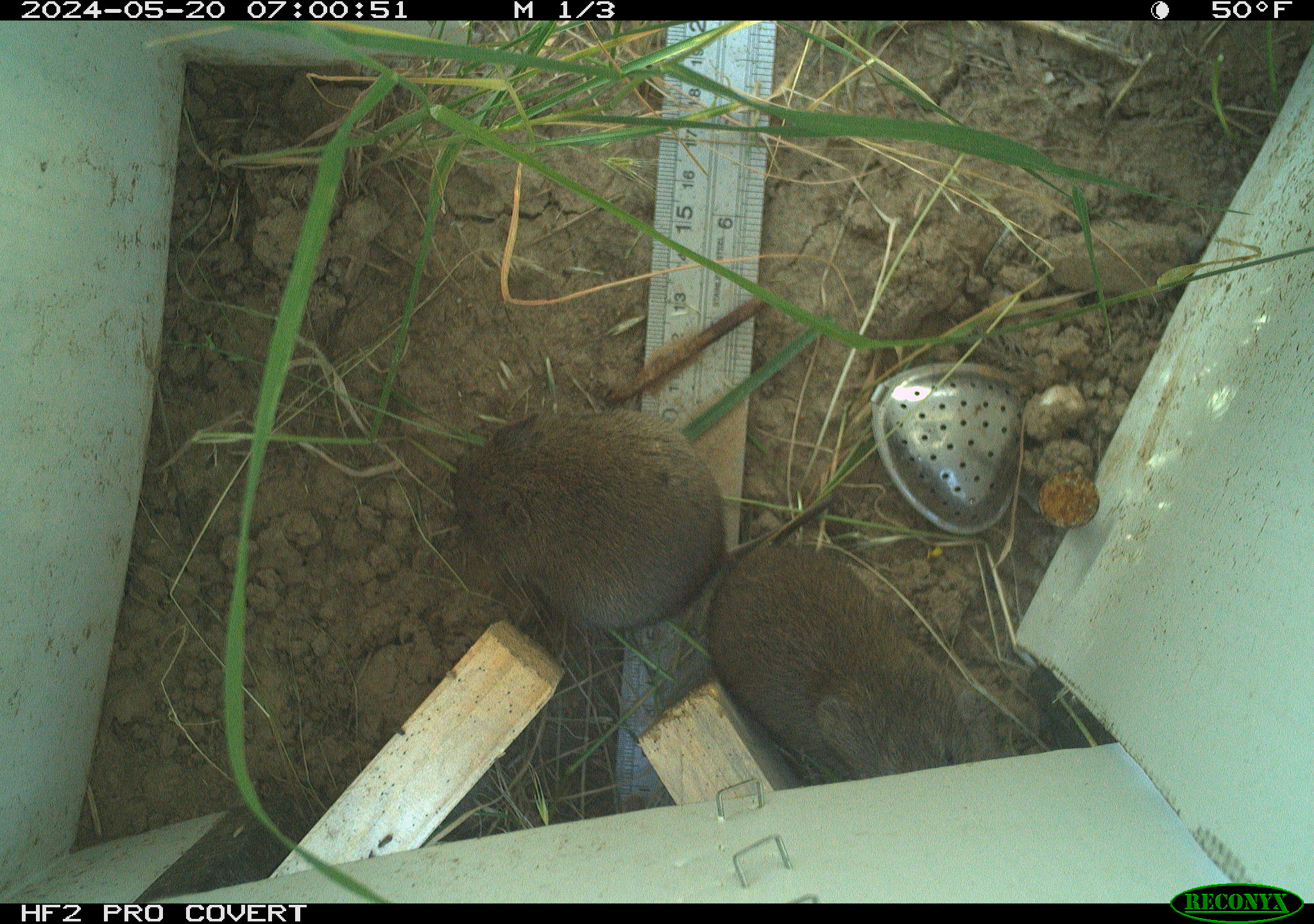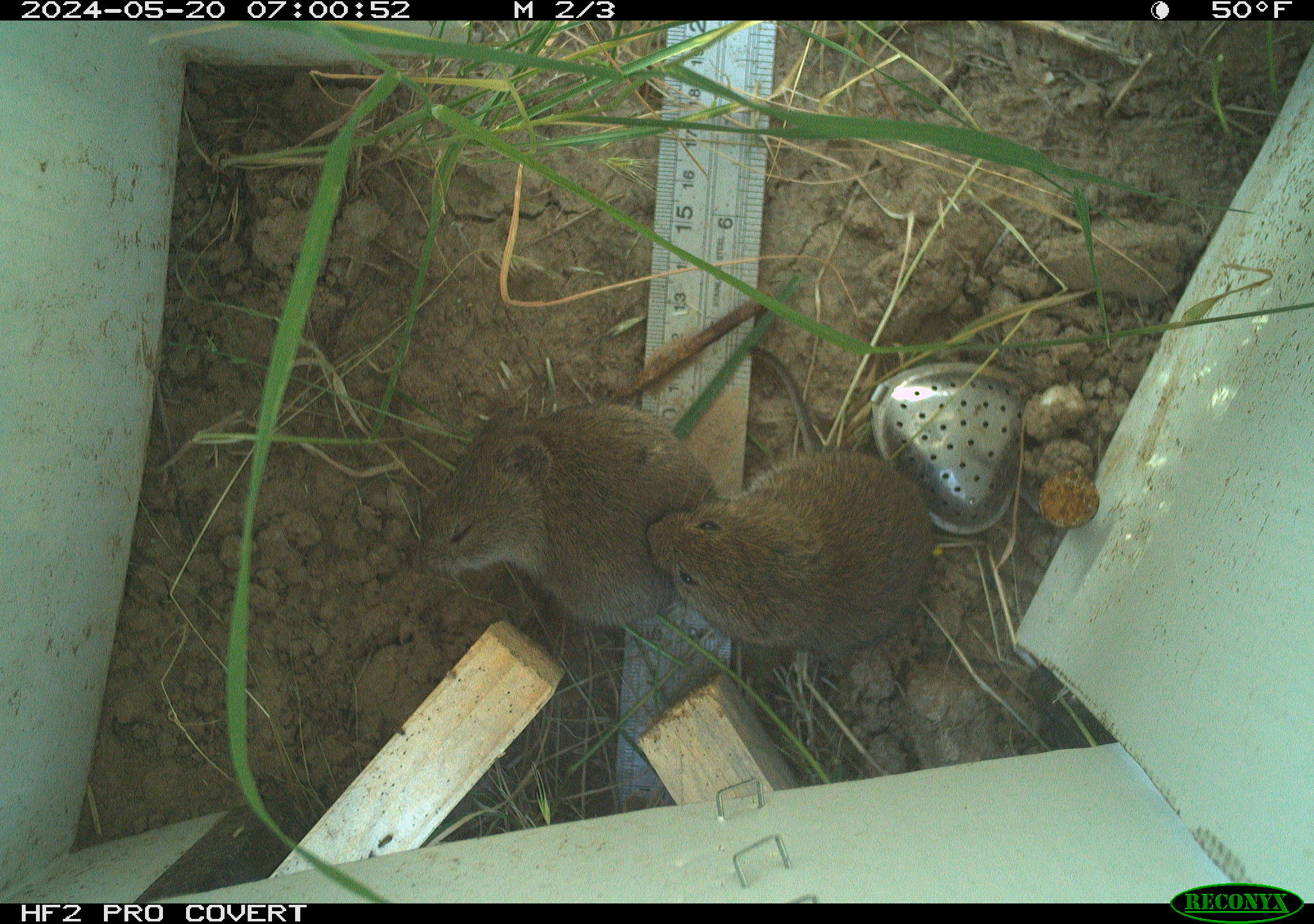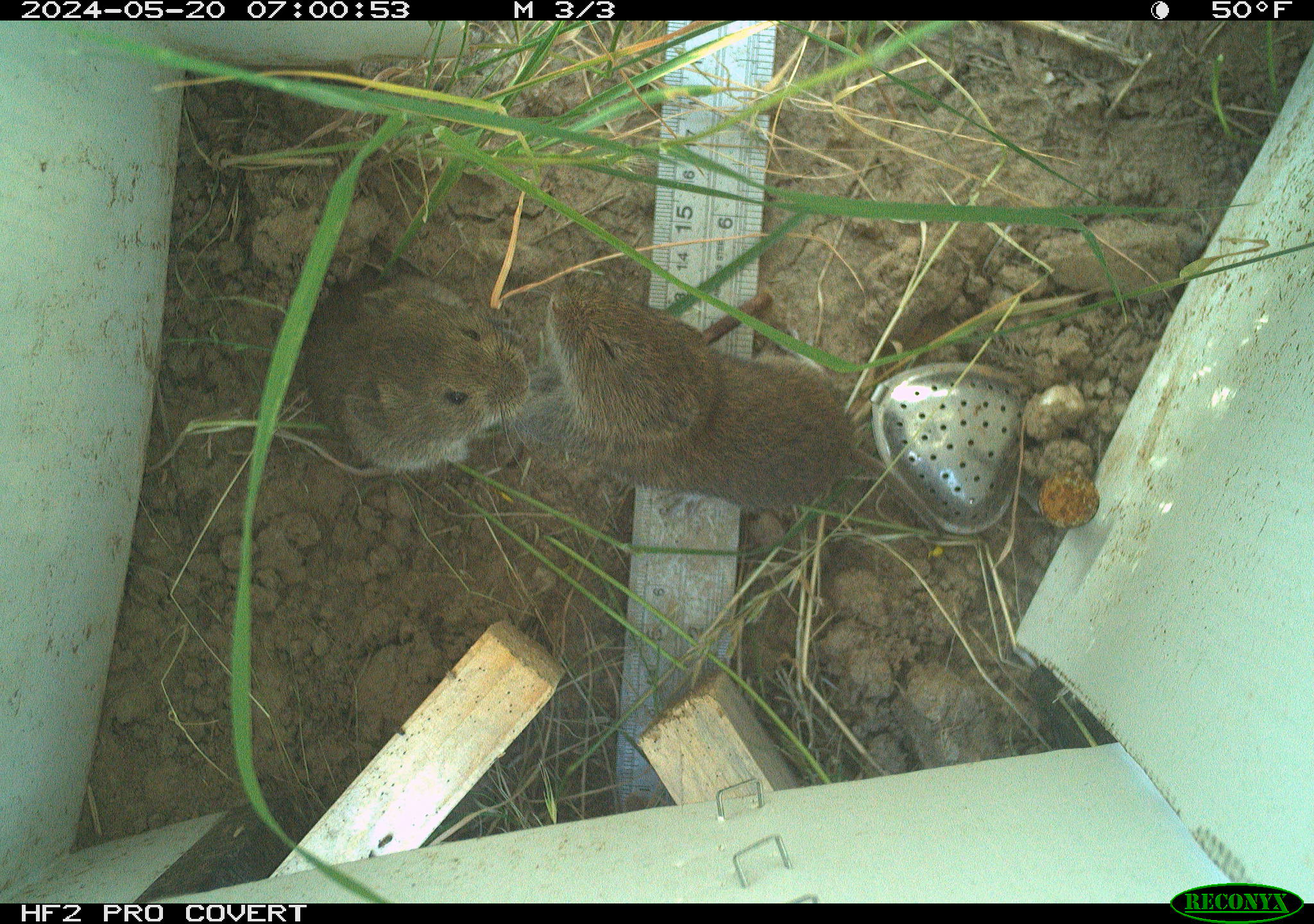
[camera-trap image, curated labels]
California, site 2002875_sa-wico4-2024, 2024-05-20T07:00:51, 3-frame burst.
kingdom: Animalia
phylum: Chordata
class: Mammalia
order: Rodentia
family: Cricetidae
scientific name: Arvicolinae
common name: voles, lemmings, and muskrats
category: arvicolinae subfamily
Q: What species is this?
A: Arvicolinae subfamily (voles, lemmings, and muskrats) (Arvicolinae).